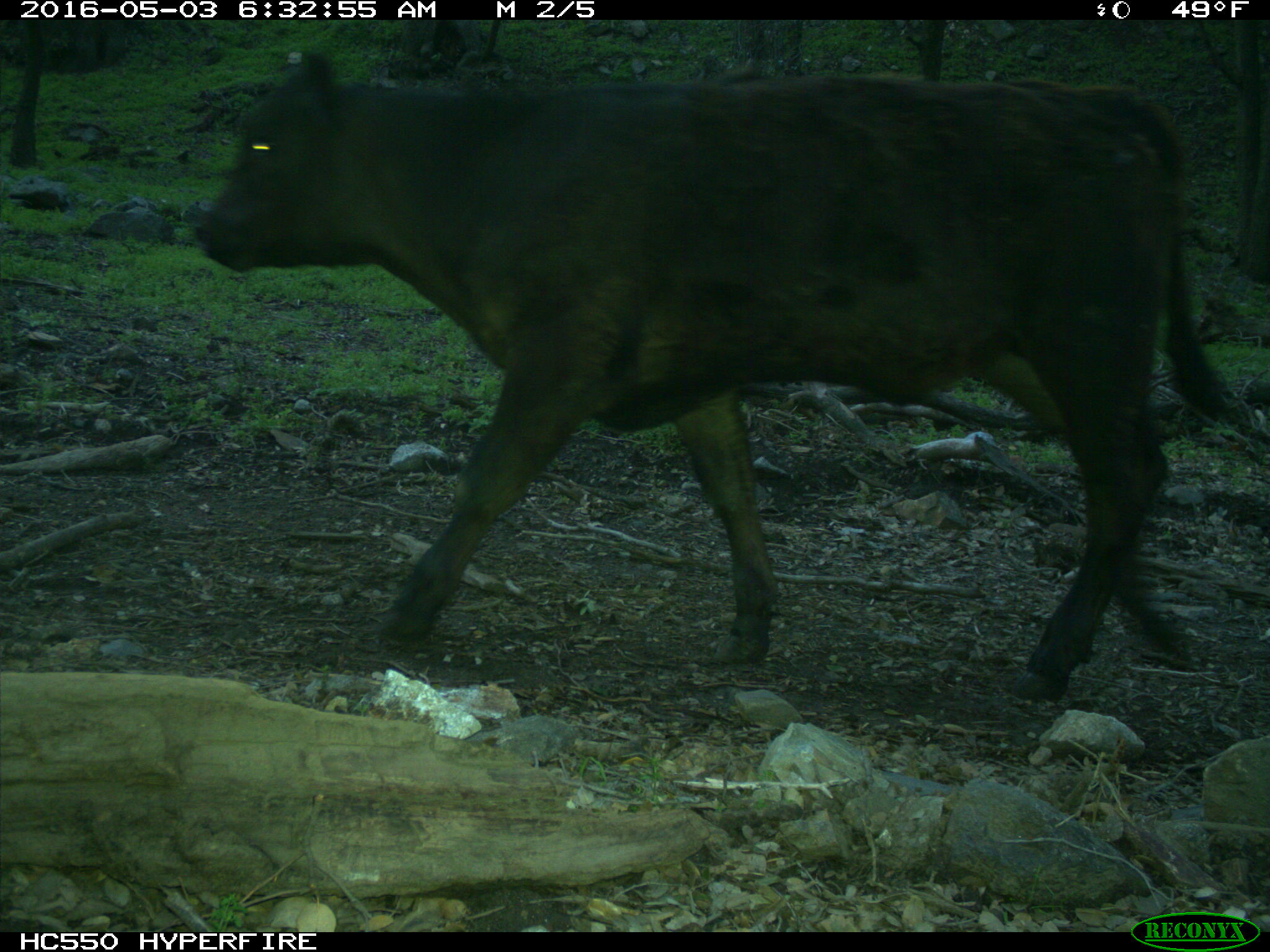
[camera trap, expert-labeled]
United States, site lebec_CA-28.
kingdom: Animalia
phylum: Chordata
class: Mammalia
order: Artiodactyla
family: Bovidae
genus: Bos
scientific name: Bos taurus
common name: domestic cow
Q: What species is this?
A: Bos taurus (domestic cow).